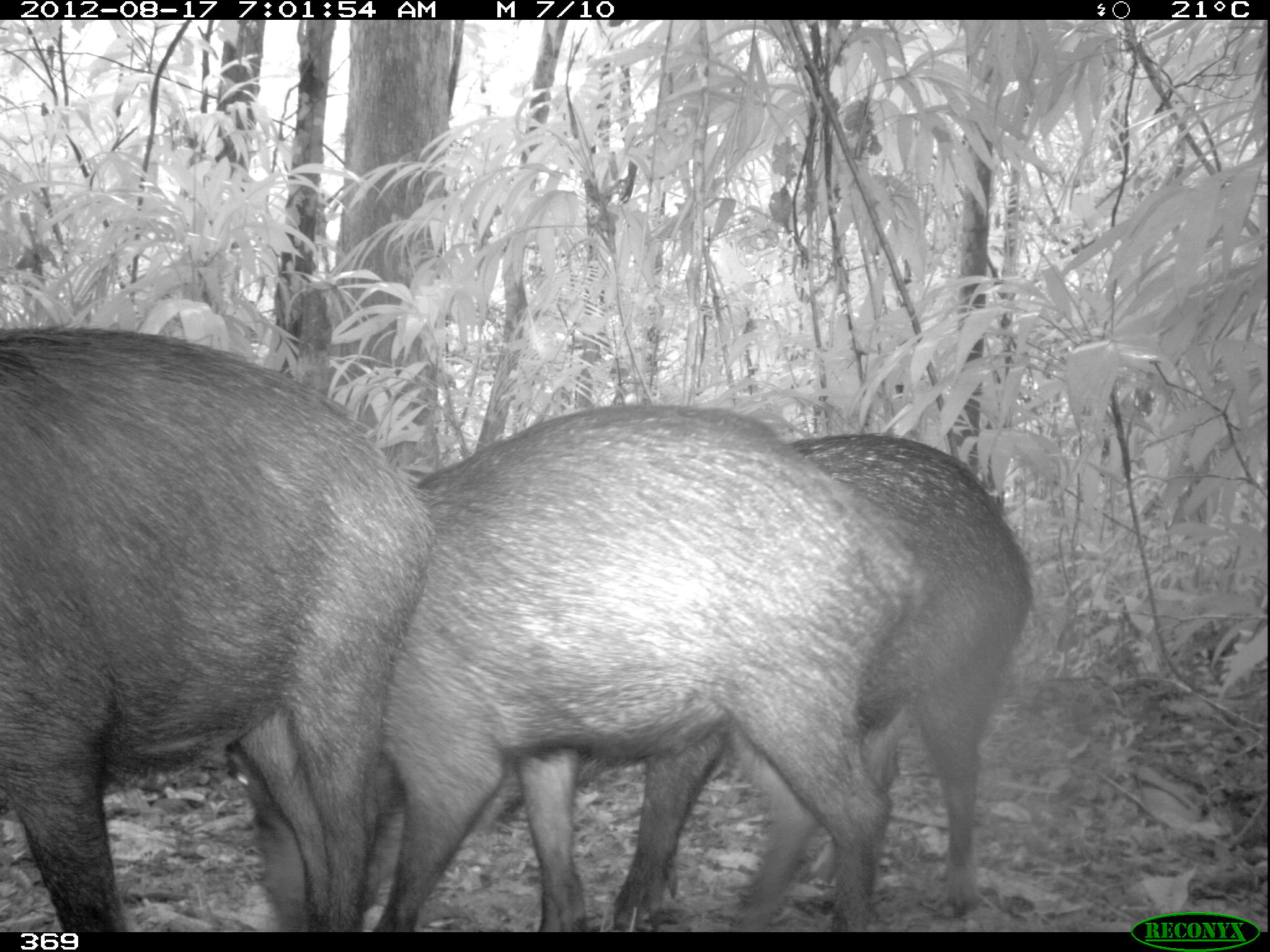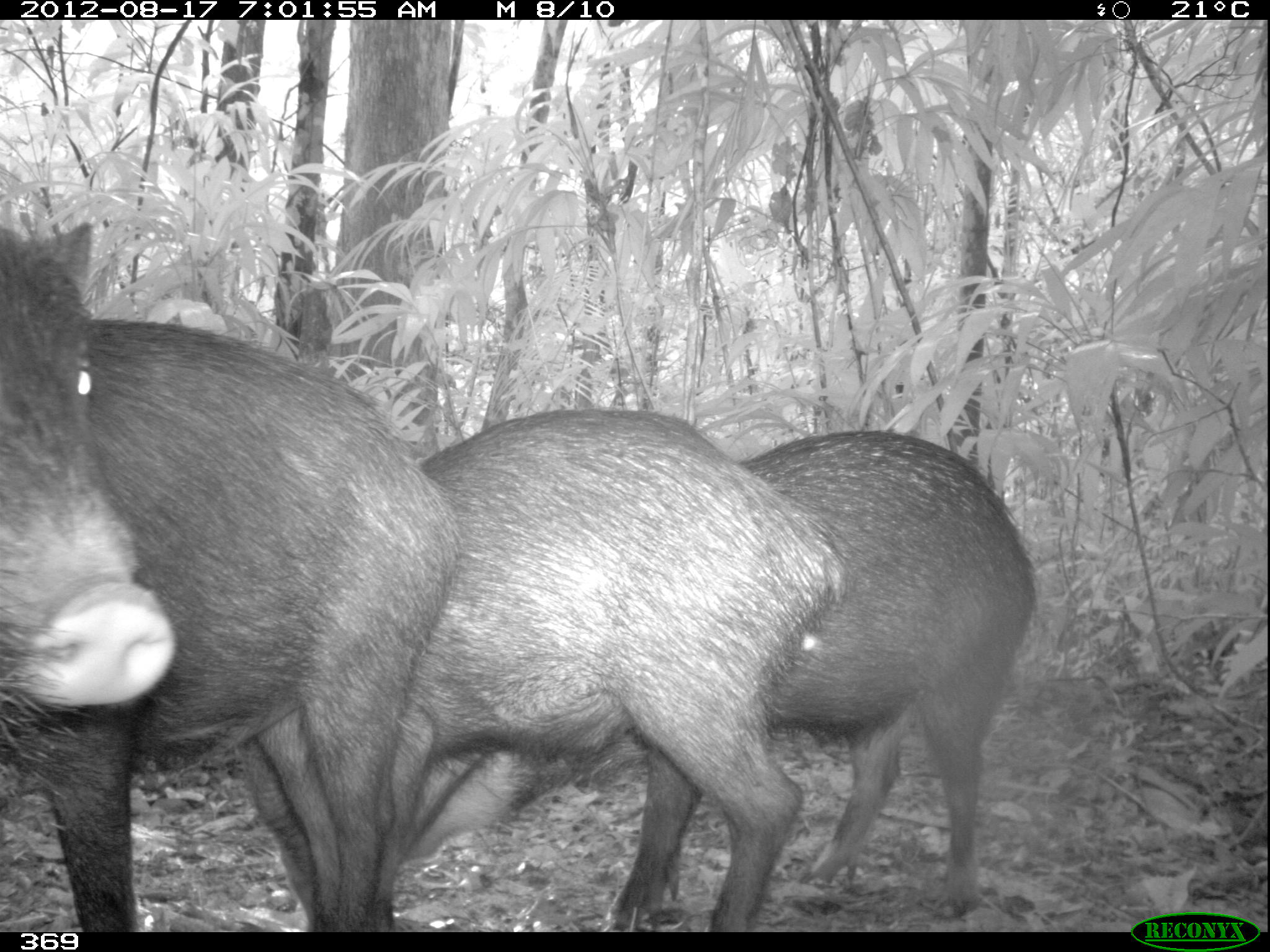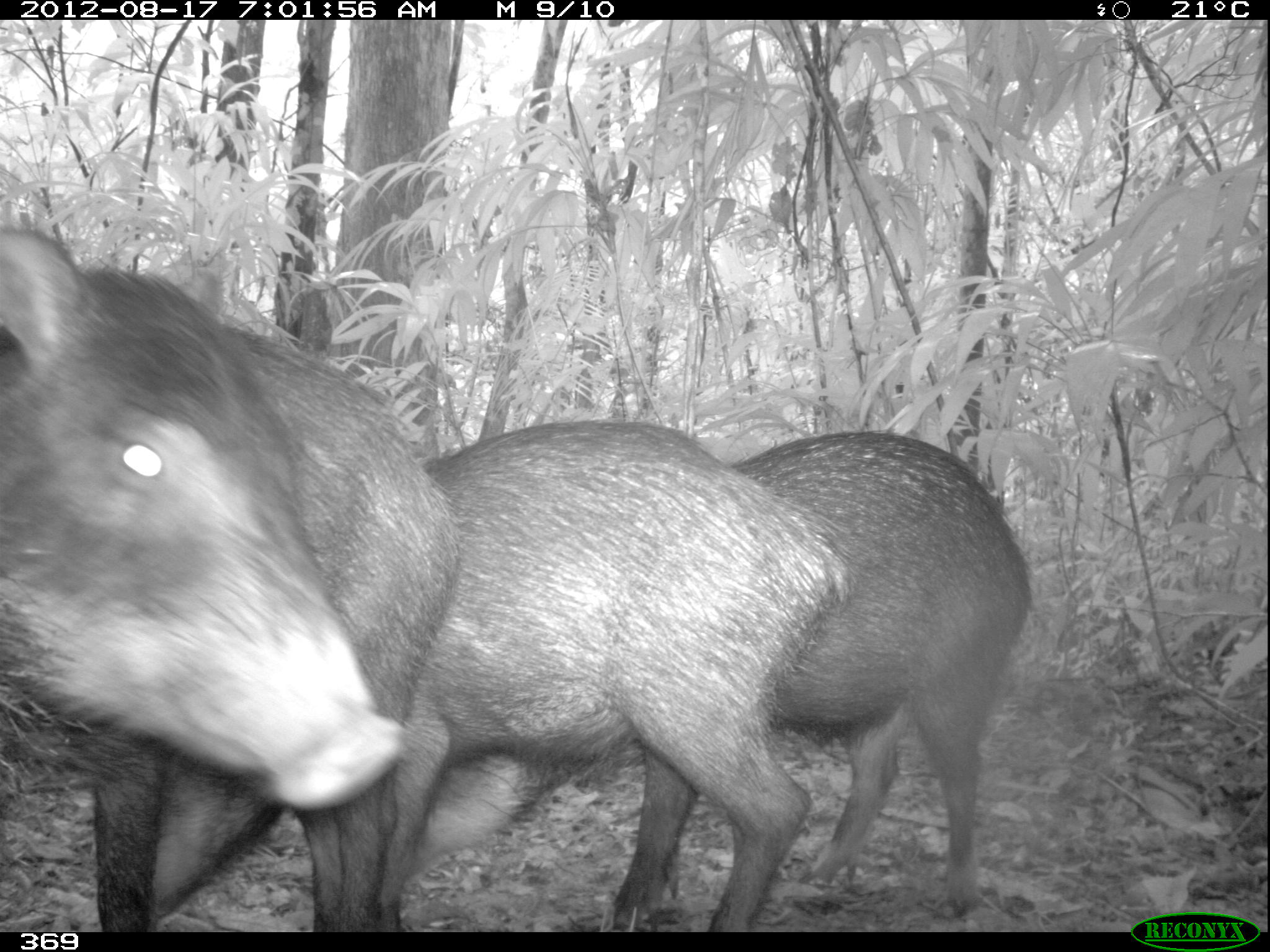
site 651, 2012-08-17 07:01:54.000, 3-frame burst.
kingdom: Animalia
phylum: Chordata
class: Mammalia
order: Artiodactyla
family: Tayassuidae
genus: Tayassu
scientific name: Tayassu pecari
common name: white-lipped peccary